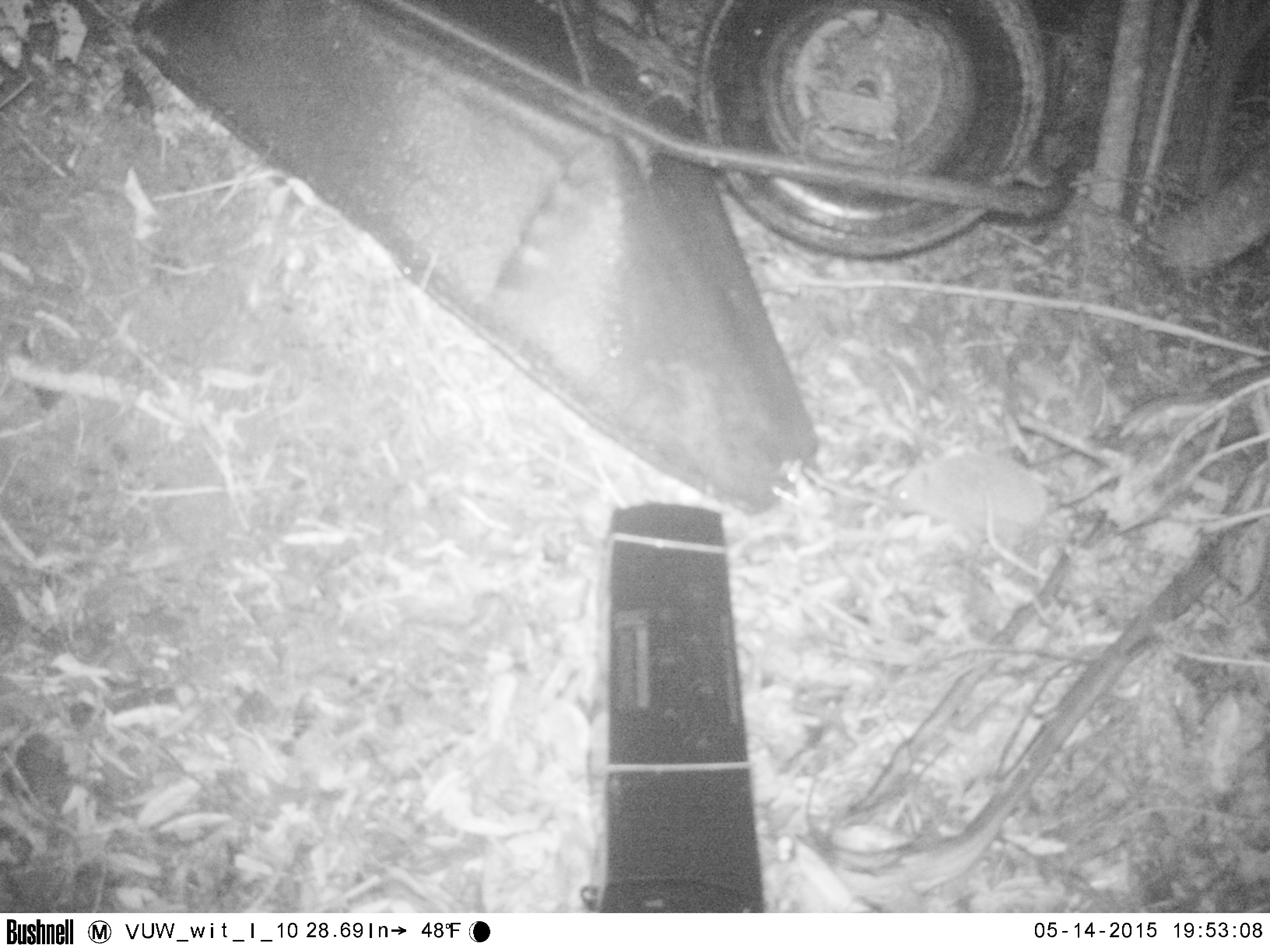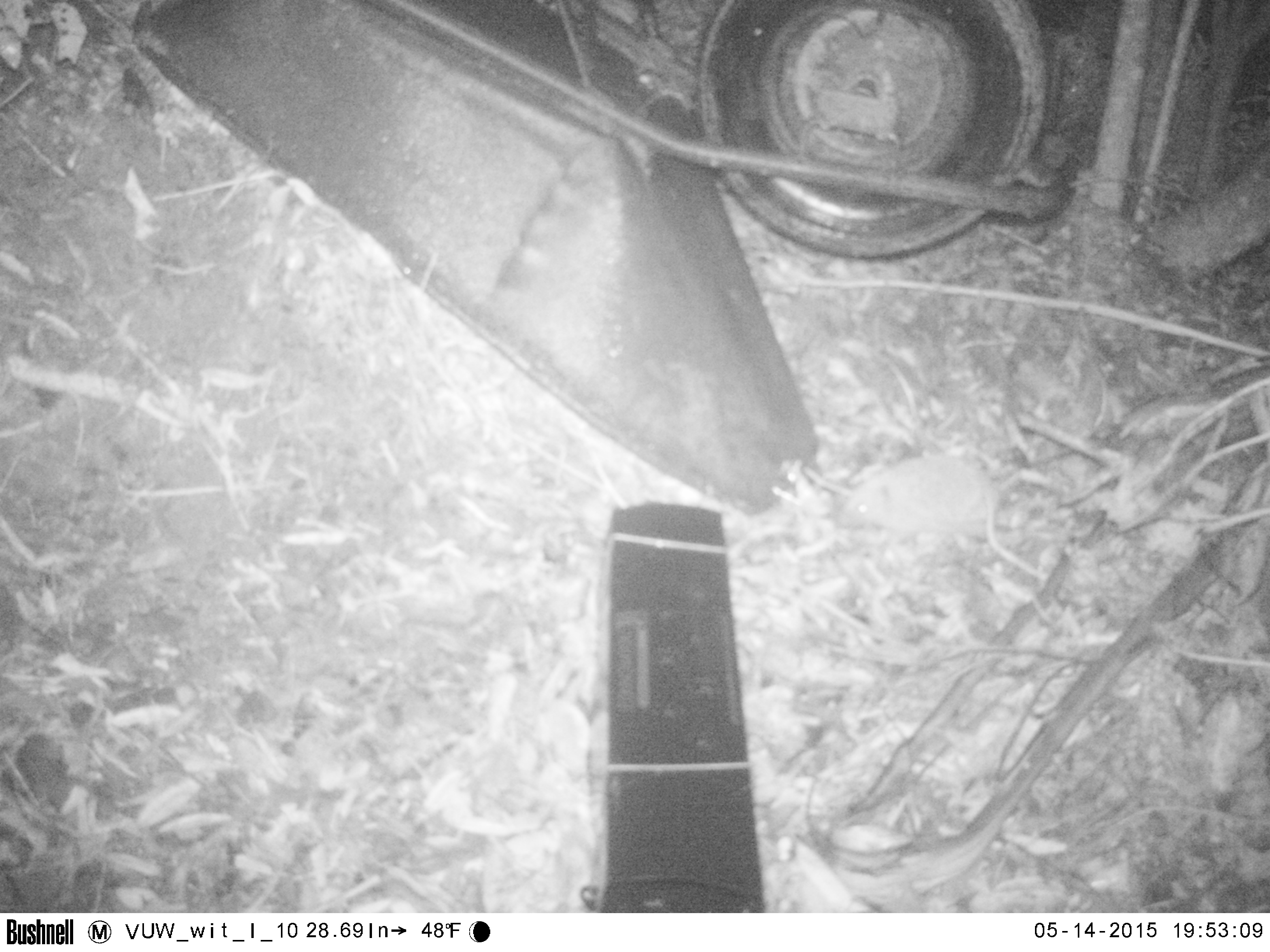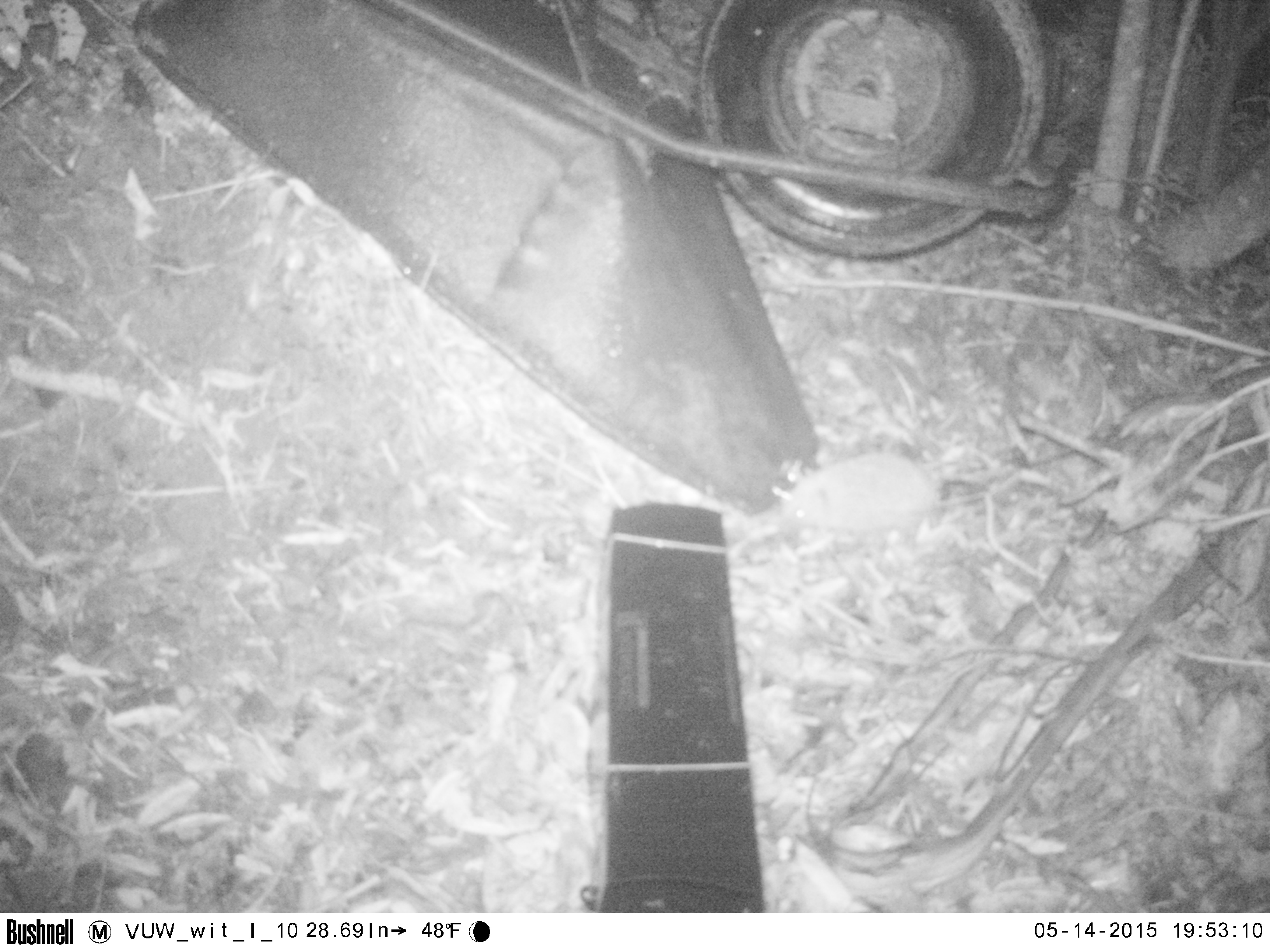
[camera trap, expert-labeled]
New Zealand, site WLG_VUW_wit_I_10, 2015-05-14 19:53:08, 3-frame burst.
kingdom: Animalia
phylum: Chordata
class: Mammalia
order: Eulipotyphla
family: Erinaceidae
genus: Erinaceus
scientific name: Erinaceus europaeus europaeus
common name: european hedgehog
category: hedgehog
Hedgehog (european hedgehog) (Erinaceus europaeus europaeus).